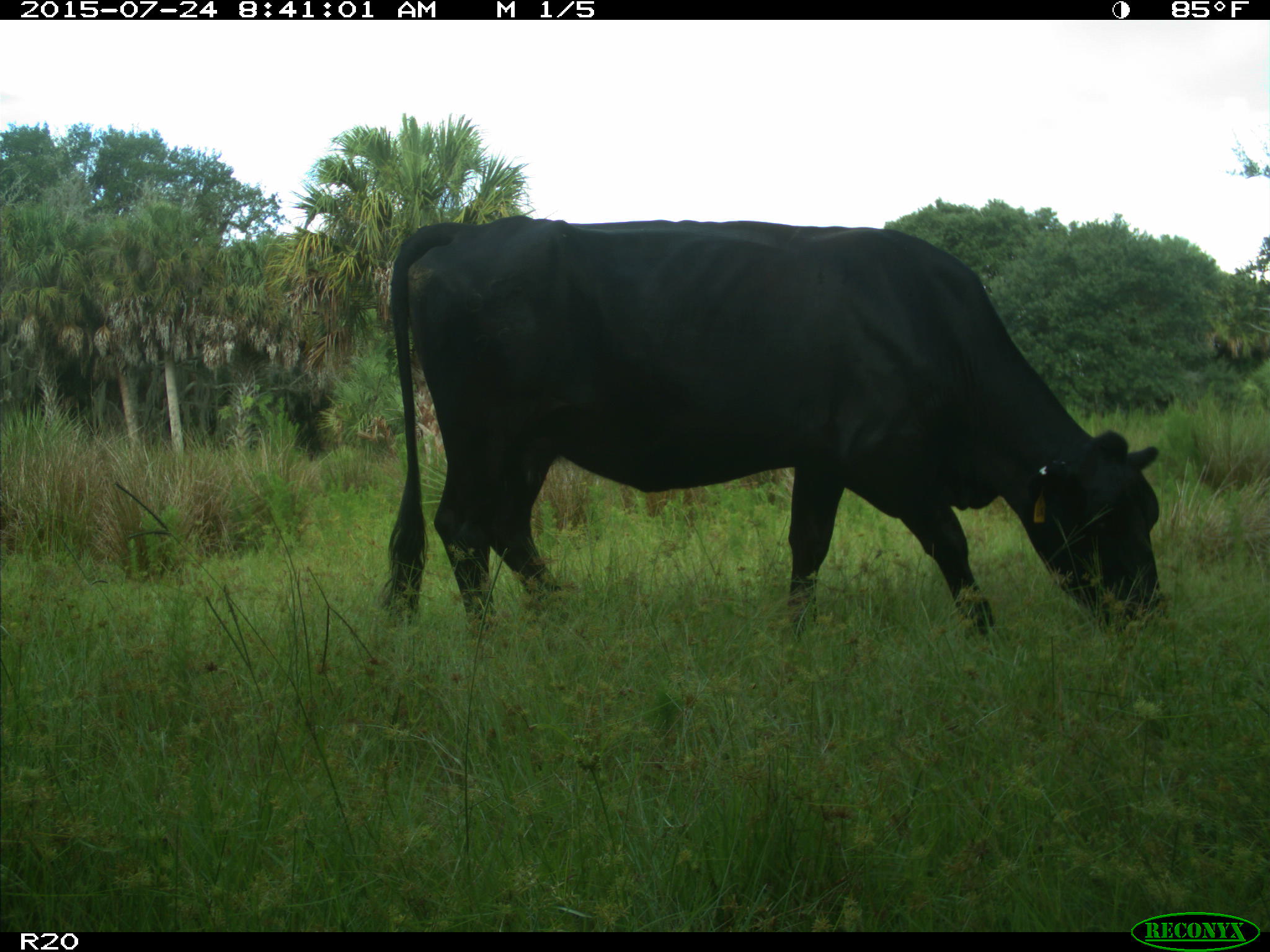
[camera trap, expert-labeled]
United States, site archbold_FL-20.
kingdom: Animalia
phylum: Chordata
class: Mammalia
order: Artiodactyla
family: Bovidae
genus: Bos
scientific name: Bos taurus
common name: domestic cow